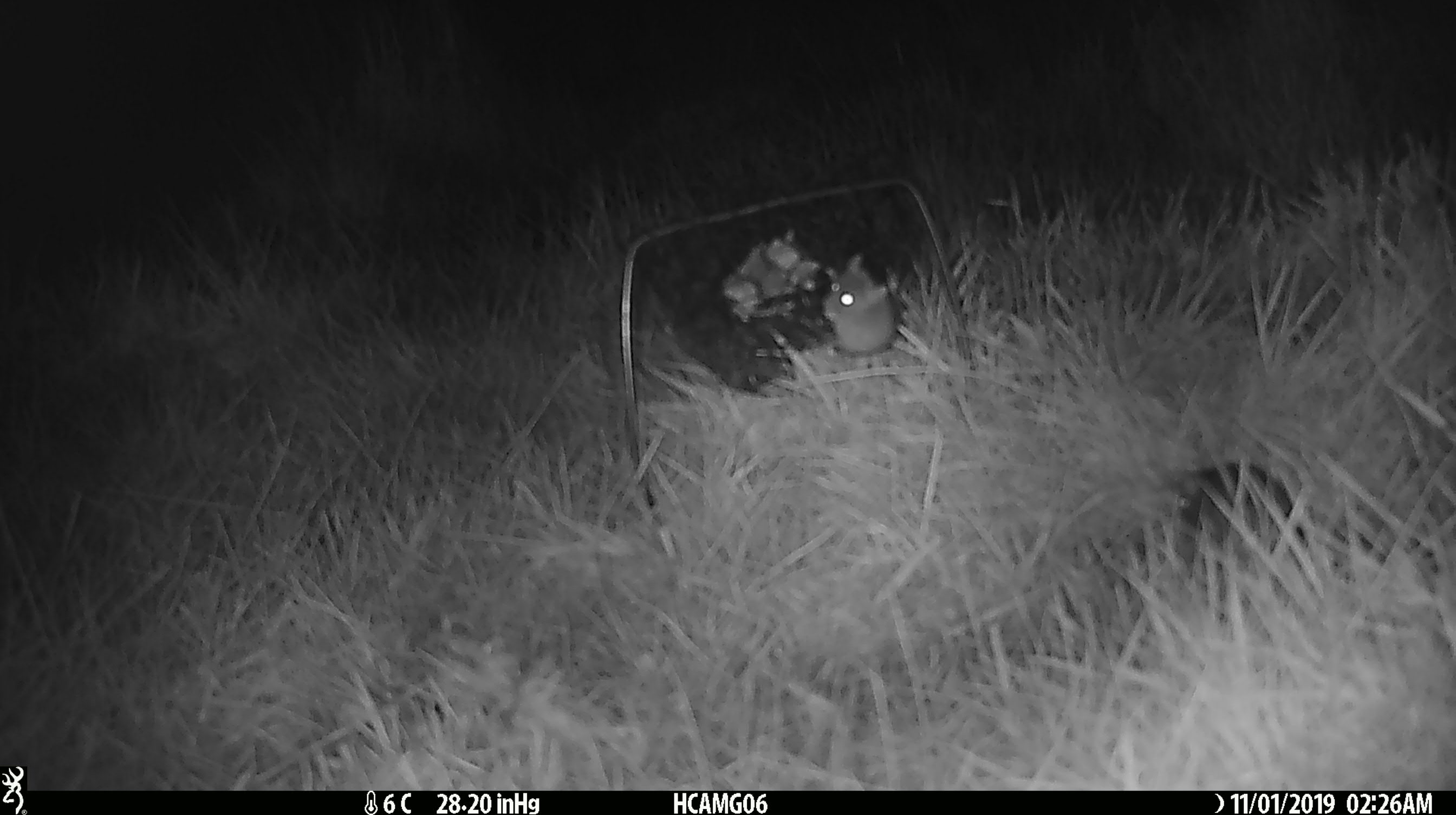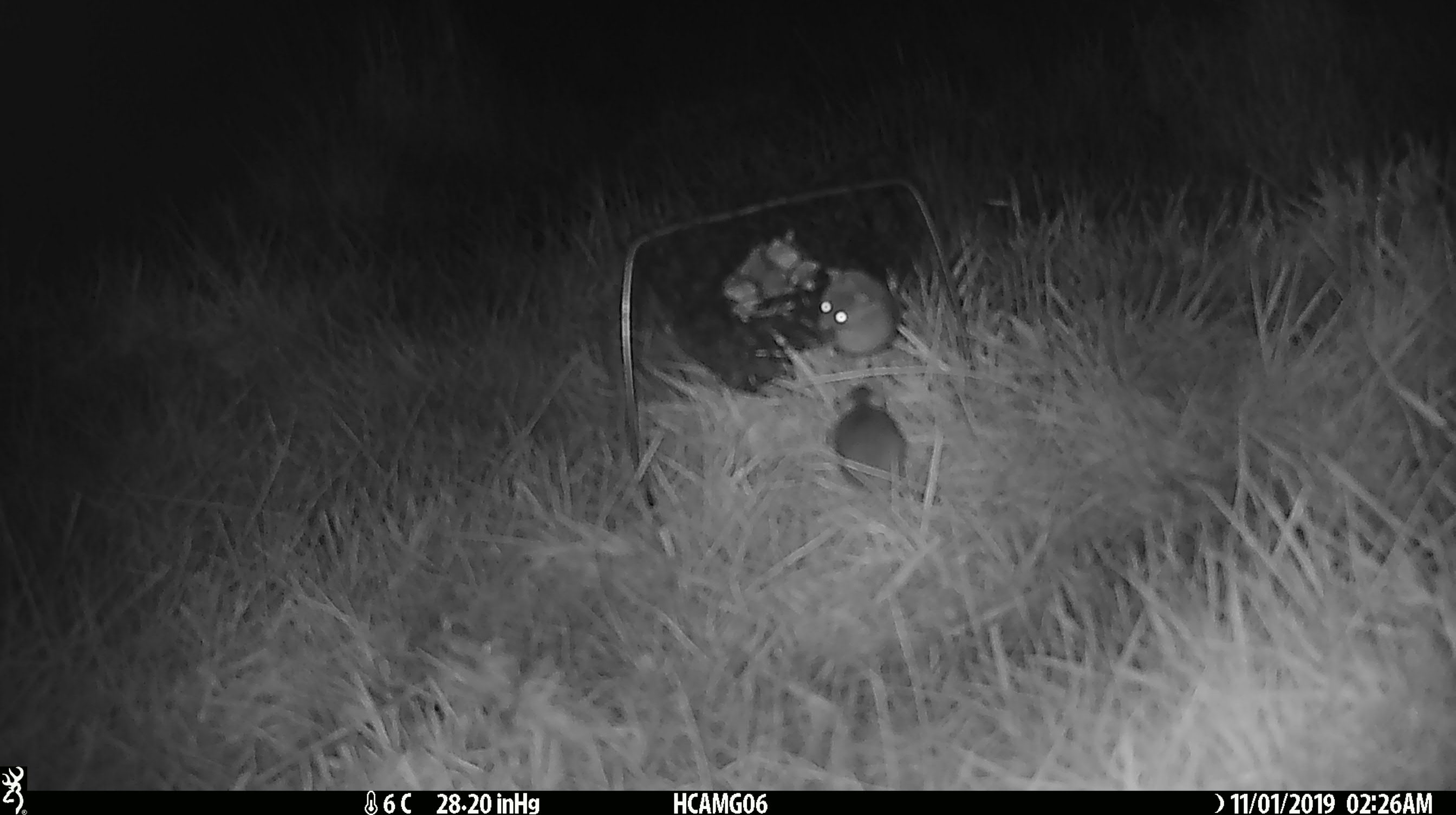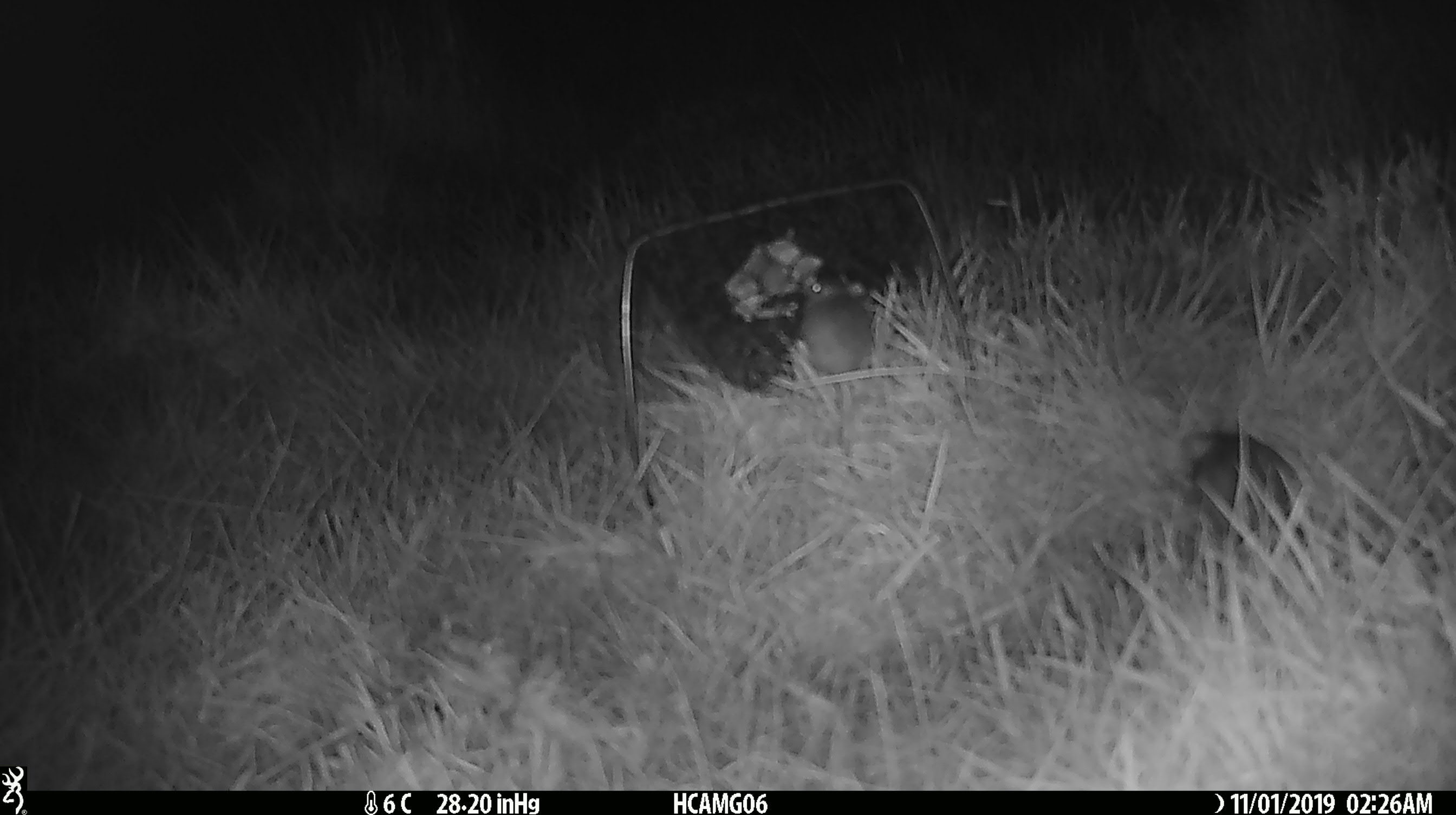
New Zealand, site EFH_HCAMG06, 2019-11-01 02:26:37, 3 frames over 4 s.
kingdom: Animalia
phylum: Chordata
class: Mammalia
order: Rodentia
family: Muridae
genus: Mus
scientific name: Mus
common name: mouse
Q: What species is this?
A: Mouse (Mus).